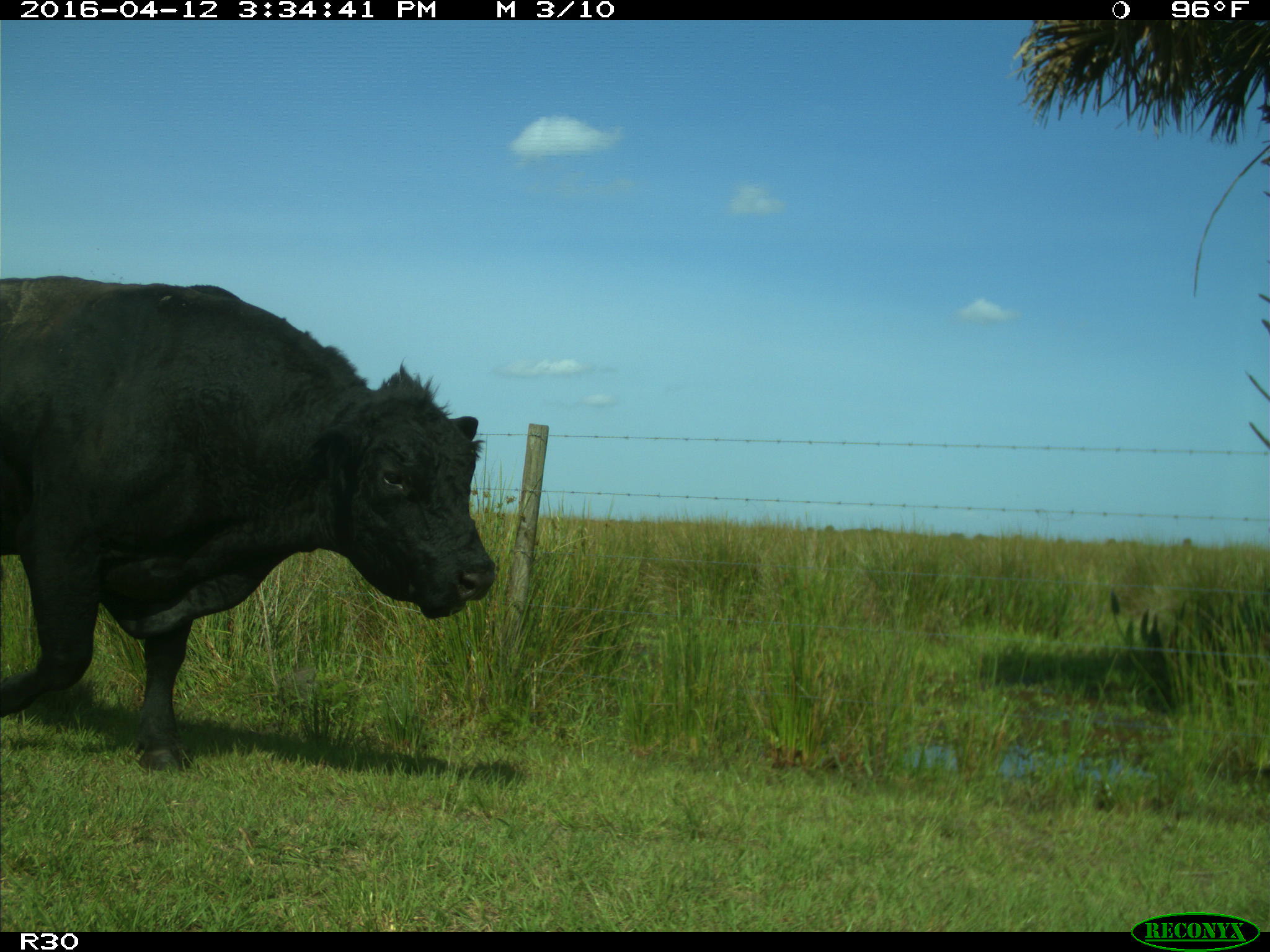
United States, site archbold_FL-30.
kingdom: Animalia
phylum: Chordata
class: Mammalia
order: Artiodactyla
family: Bovidae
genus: Bos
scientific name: Bos taurus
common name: domestic cow